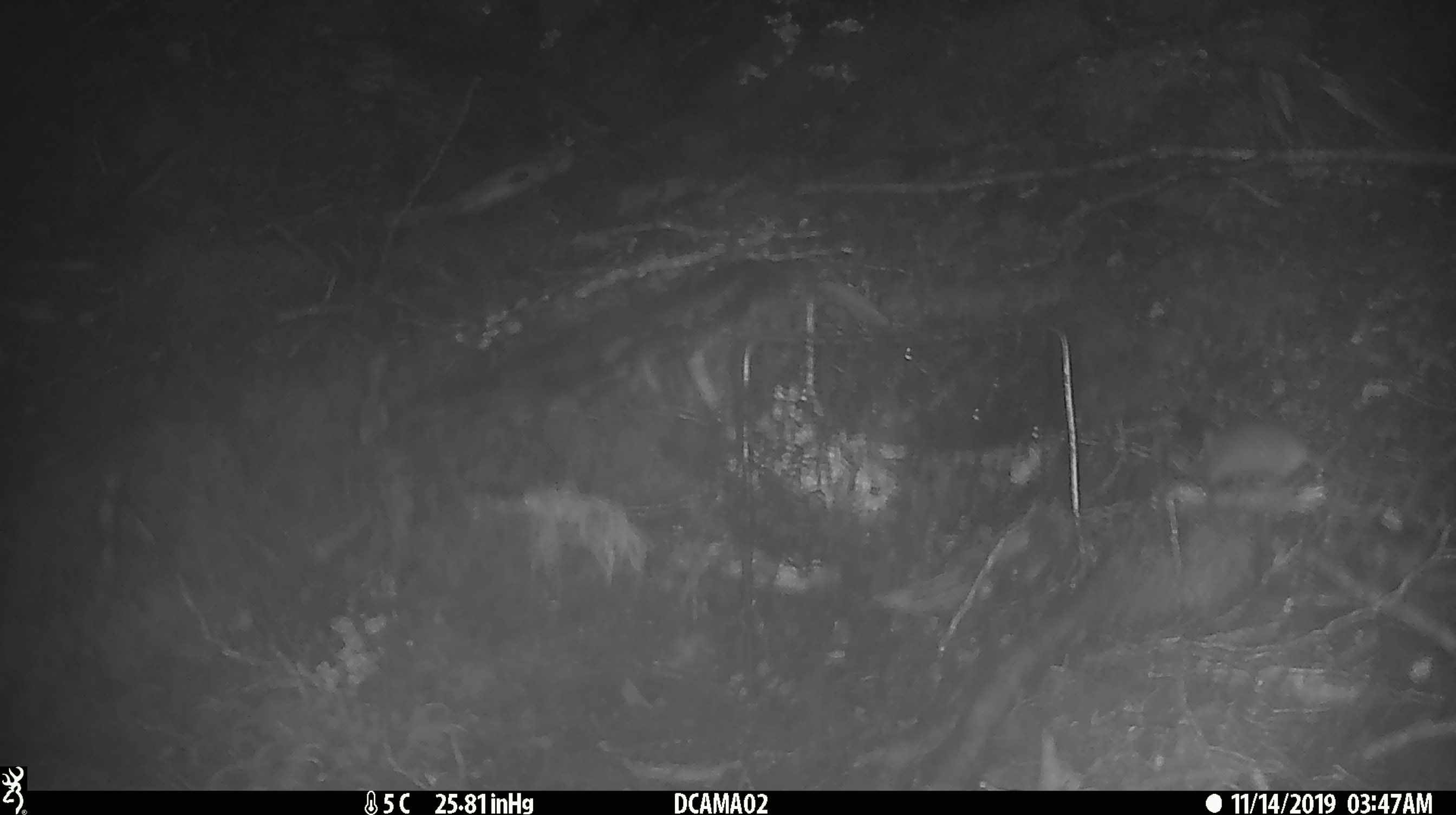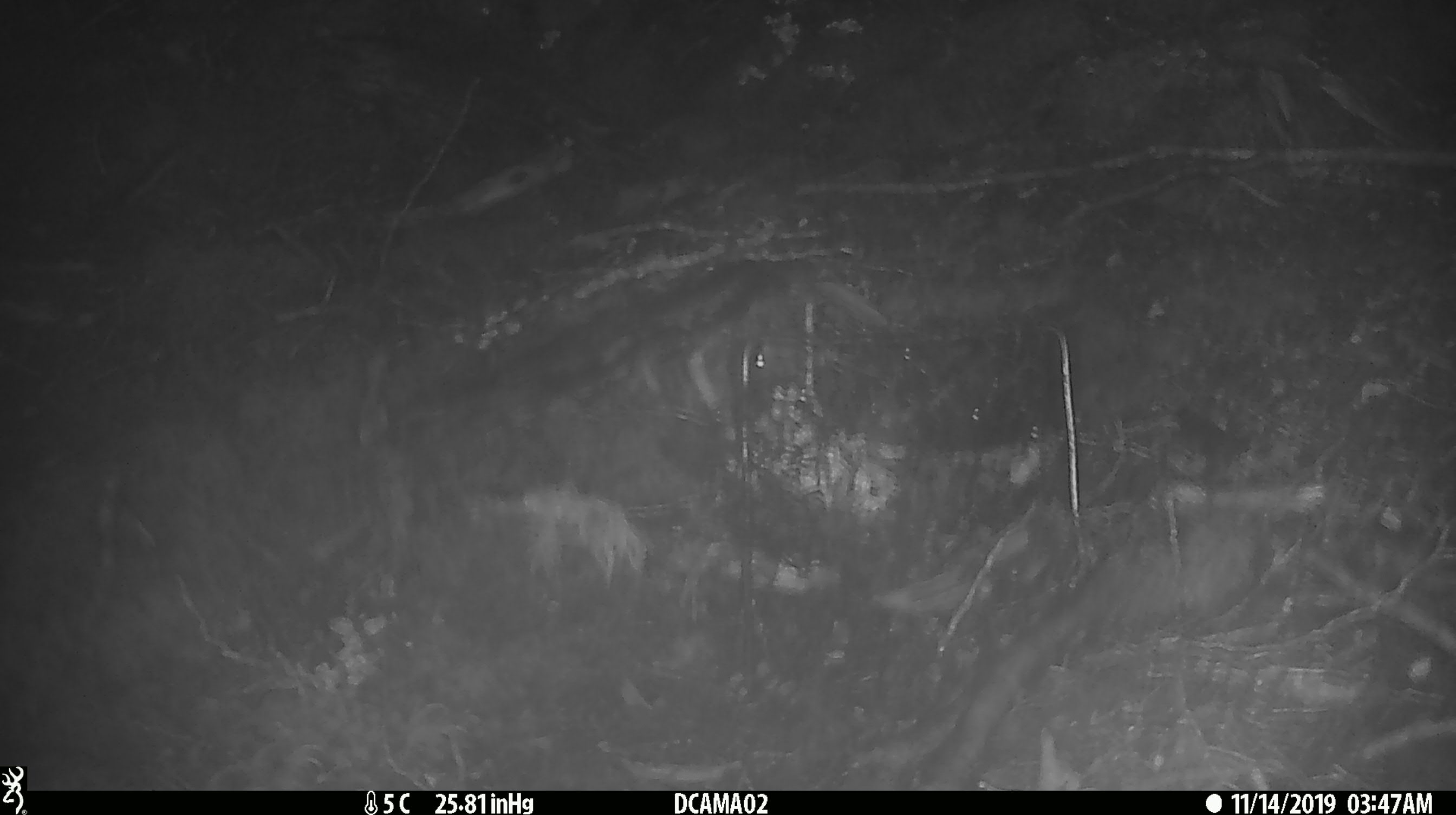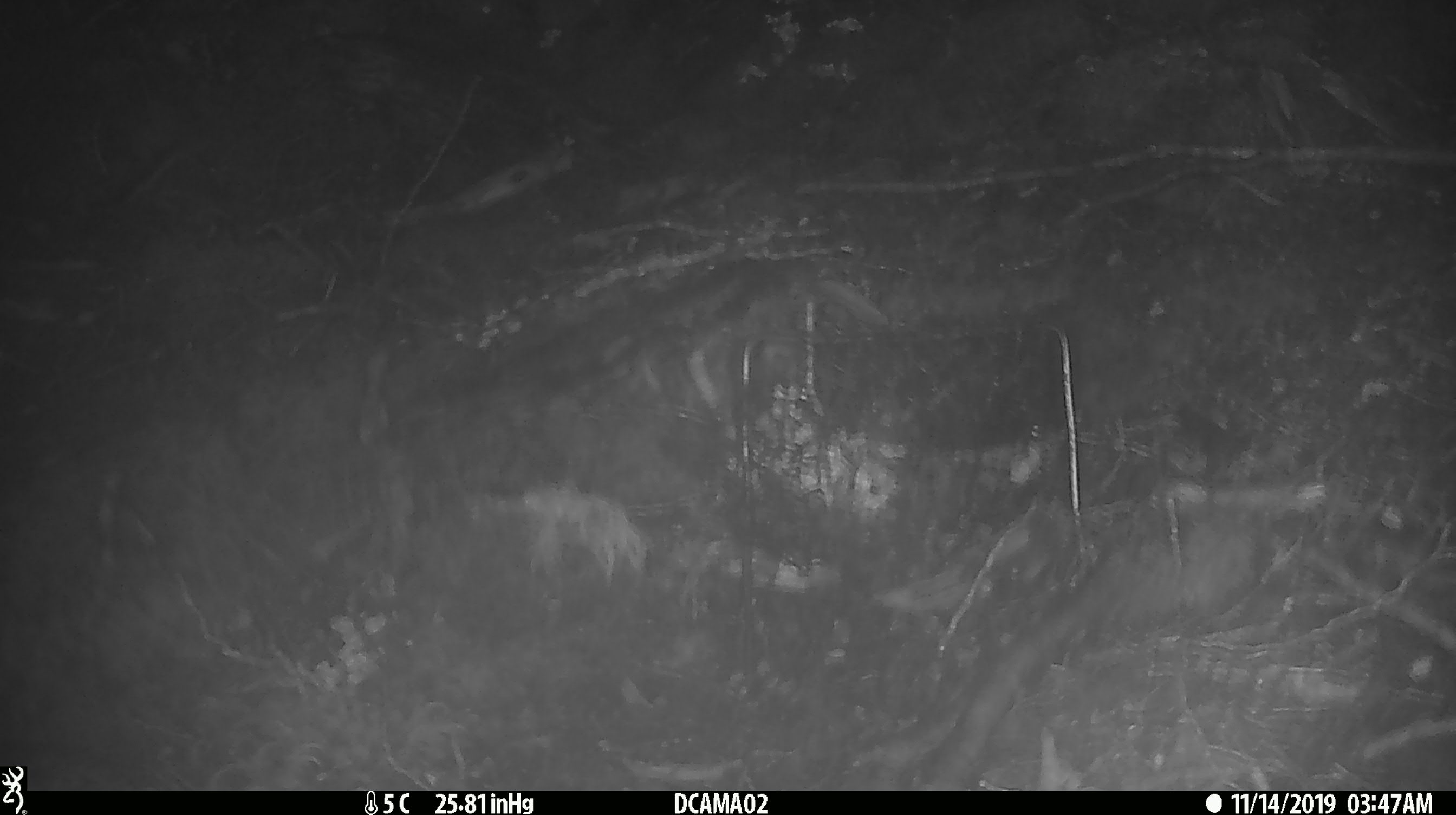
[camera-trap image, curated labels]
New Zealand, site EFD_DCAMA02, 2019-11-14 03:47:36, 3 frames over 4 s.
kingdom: Animalia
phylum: Chordata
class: Mammalia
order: Rodentia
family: Muridae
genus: Mus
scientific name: Mus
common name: mouse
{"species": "mouse (Mus)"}